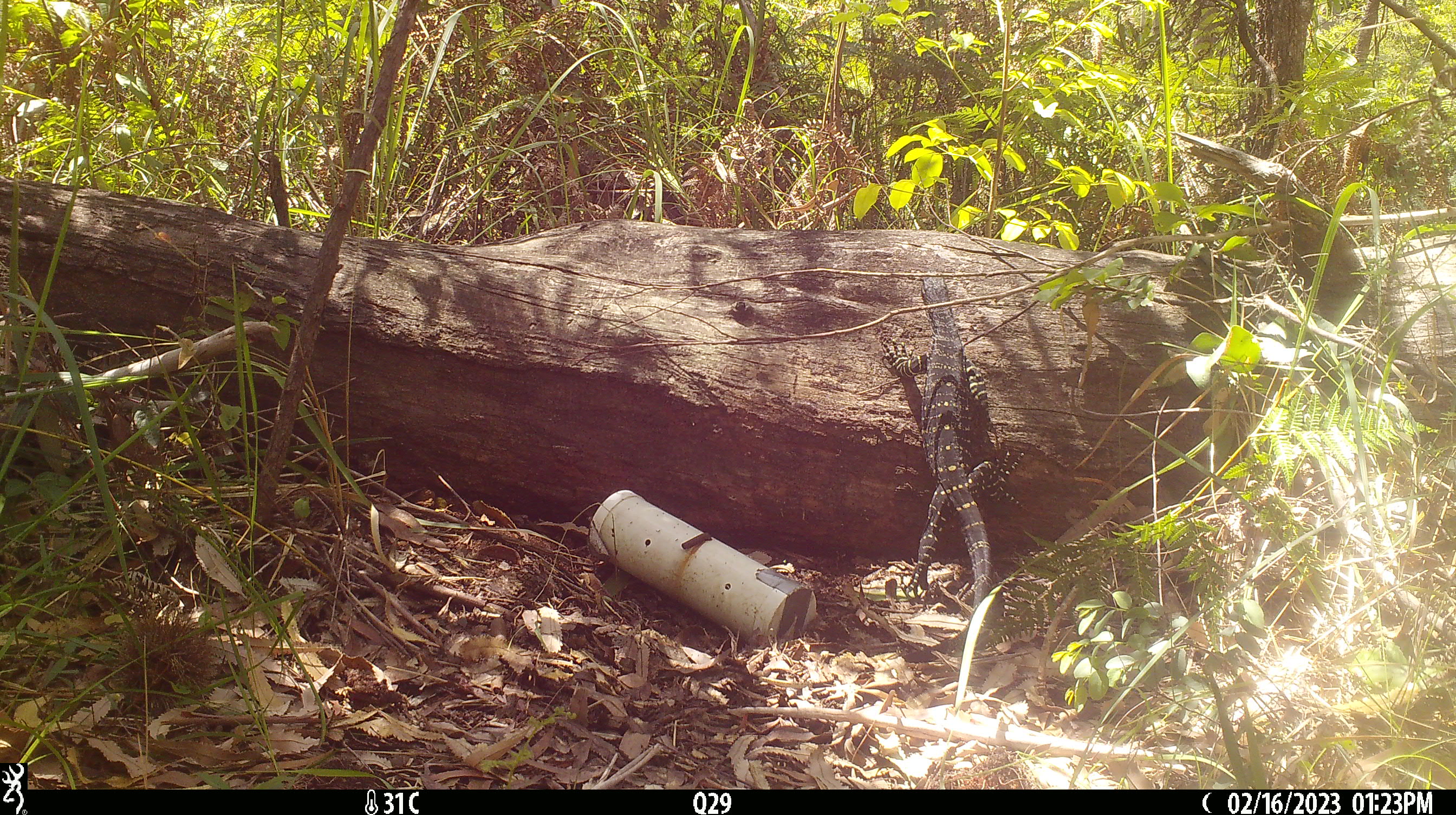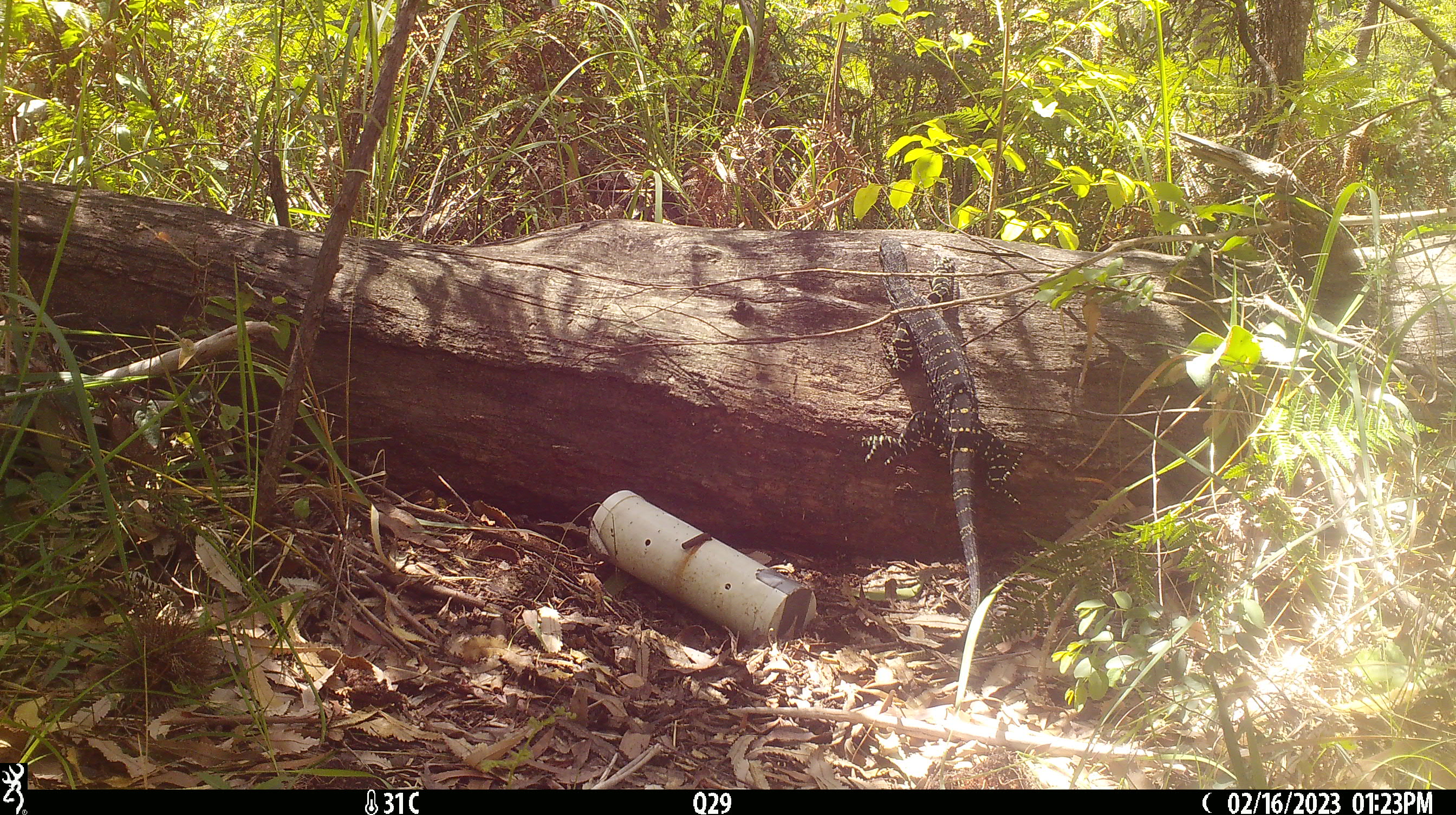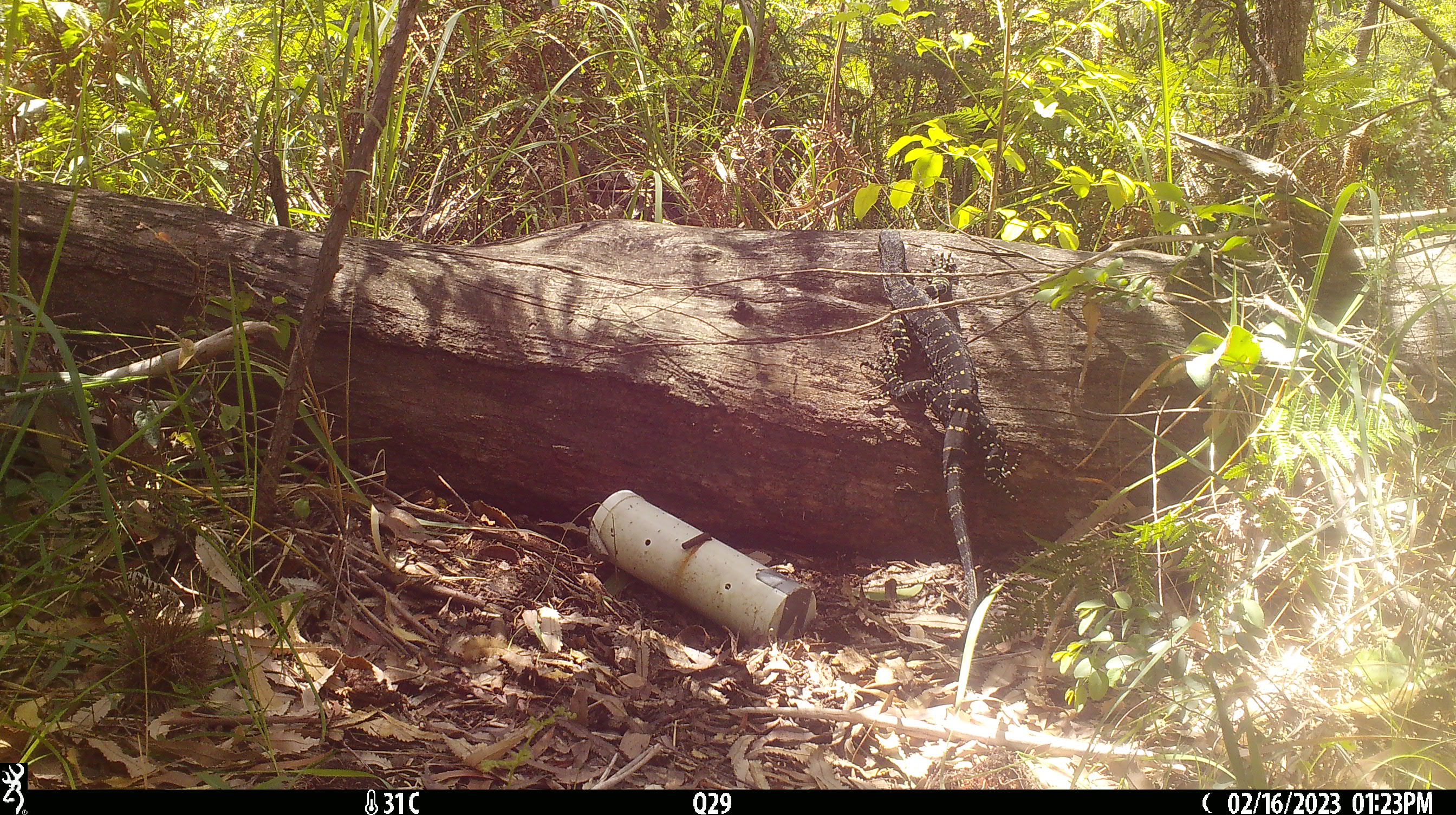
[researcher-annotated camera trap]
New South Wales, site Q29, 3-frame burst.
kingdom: Animalia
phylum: Chordata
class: Reptilia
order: Squamata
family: Varanidae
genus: Varanus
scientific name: Varanus varius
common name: lace monitor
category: goanna